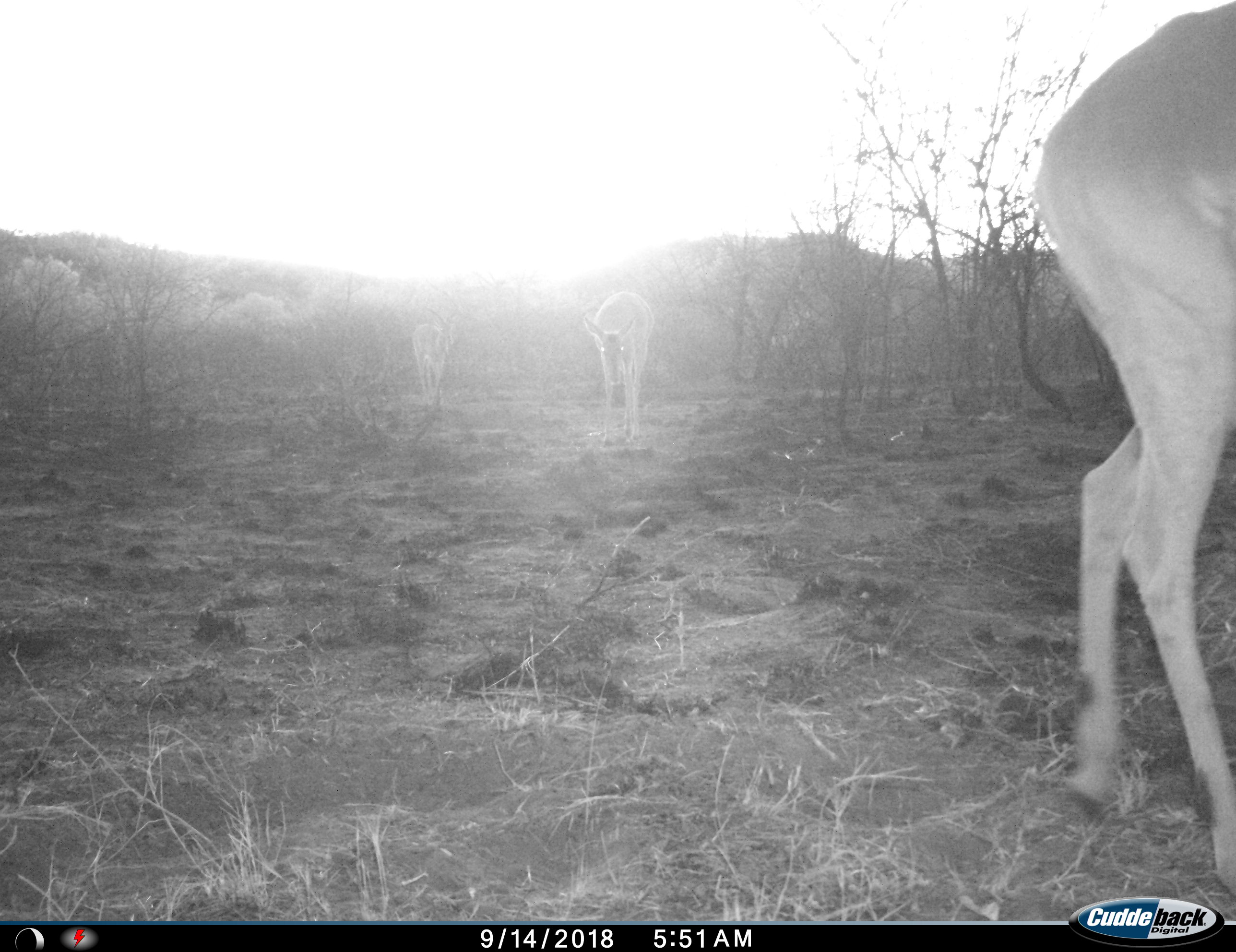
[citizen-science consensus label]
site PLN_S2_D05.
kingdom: Animalia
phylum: Chordata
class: Mammalia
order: Artiodactyla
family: Bovidae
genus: Aepyceros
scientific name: Aepyceros melampus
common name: impala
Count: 3.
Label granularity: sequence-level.